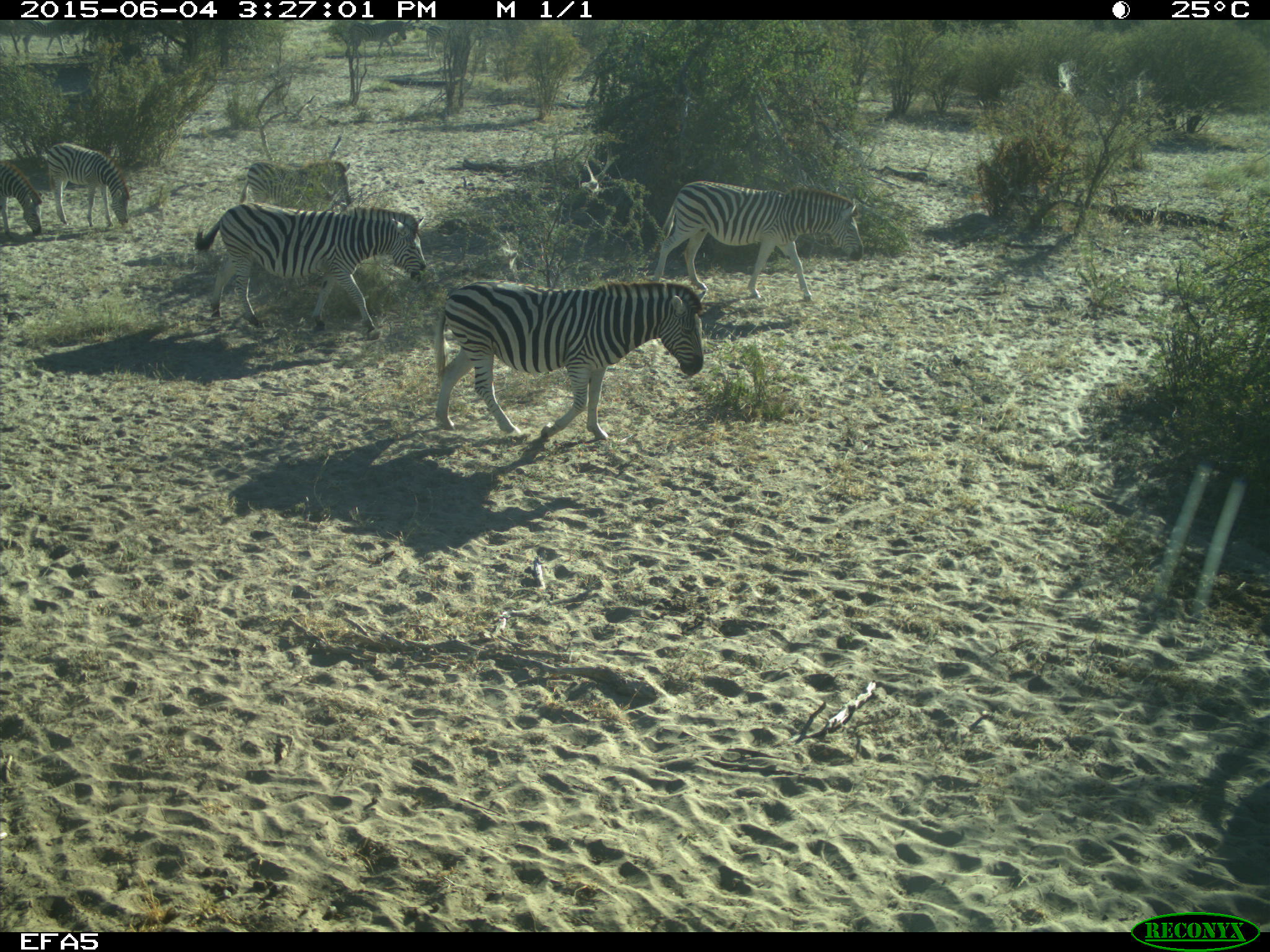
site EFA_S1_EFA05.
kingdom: Animalia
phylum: Chordata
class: Mammalia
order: Perissodactyla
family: Equidae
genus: Equus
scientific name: Equus quagga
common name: plains zebra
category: zebraplains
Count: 6.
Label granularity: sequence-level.